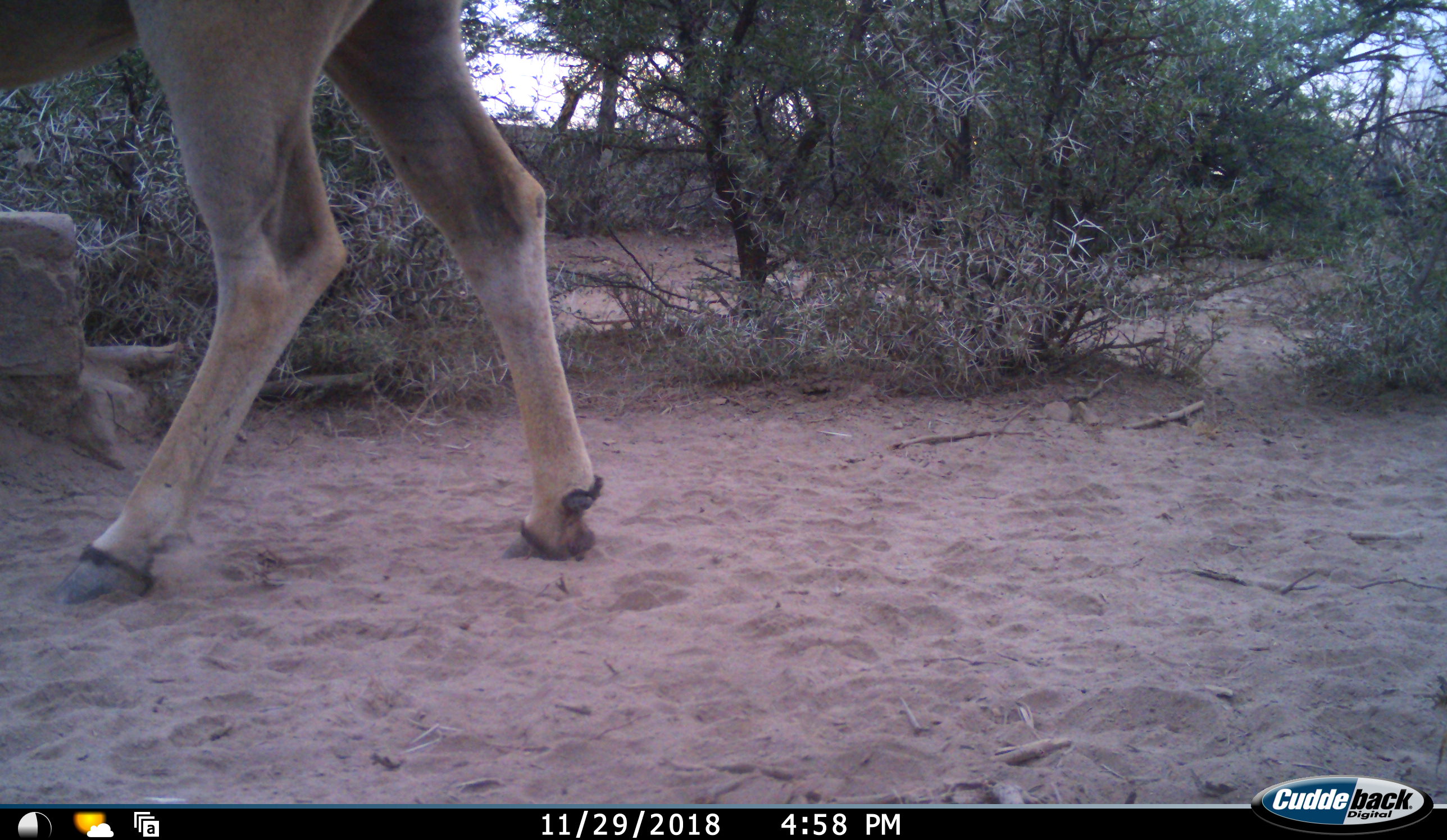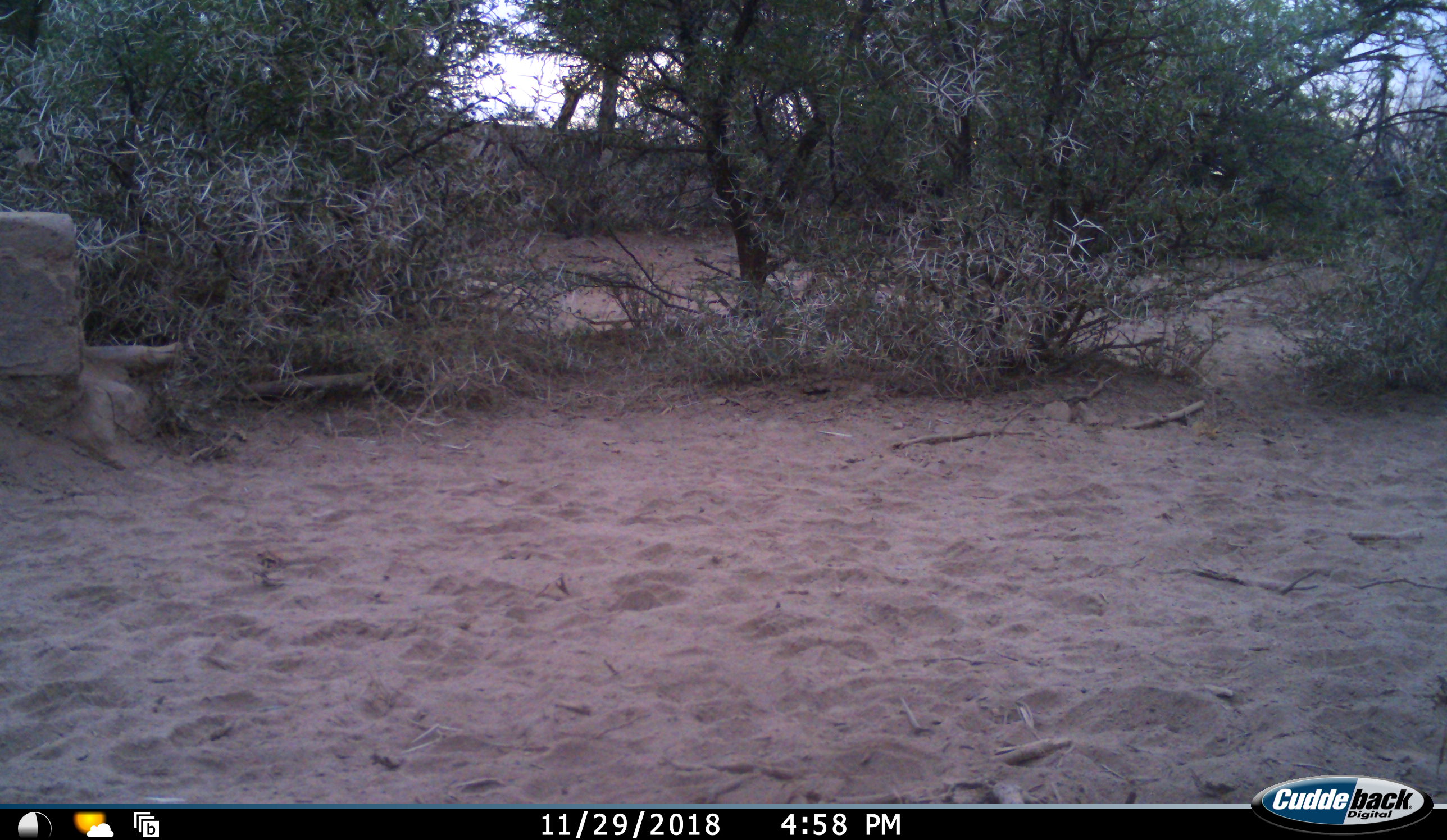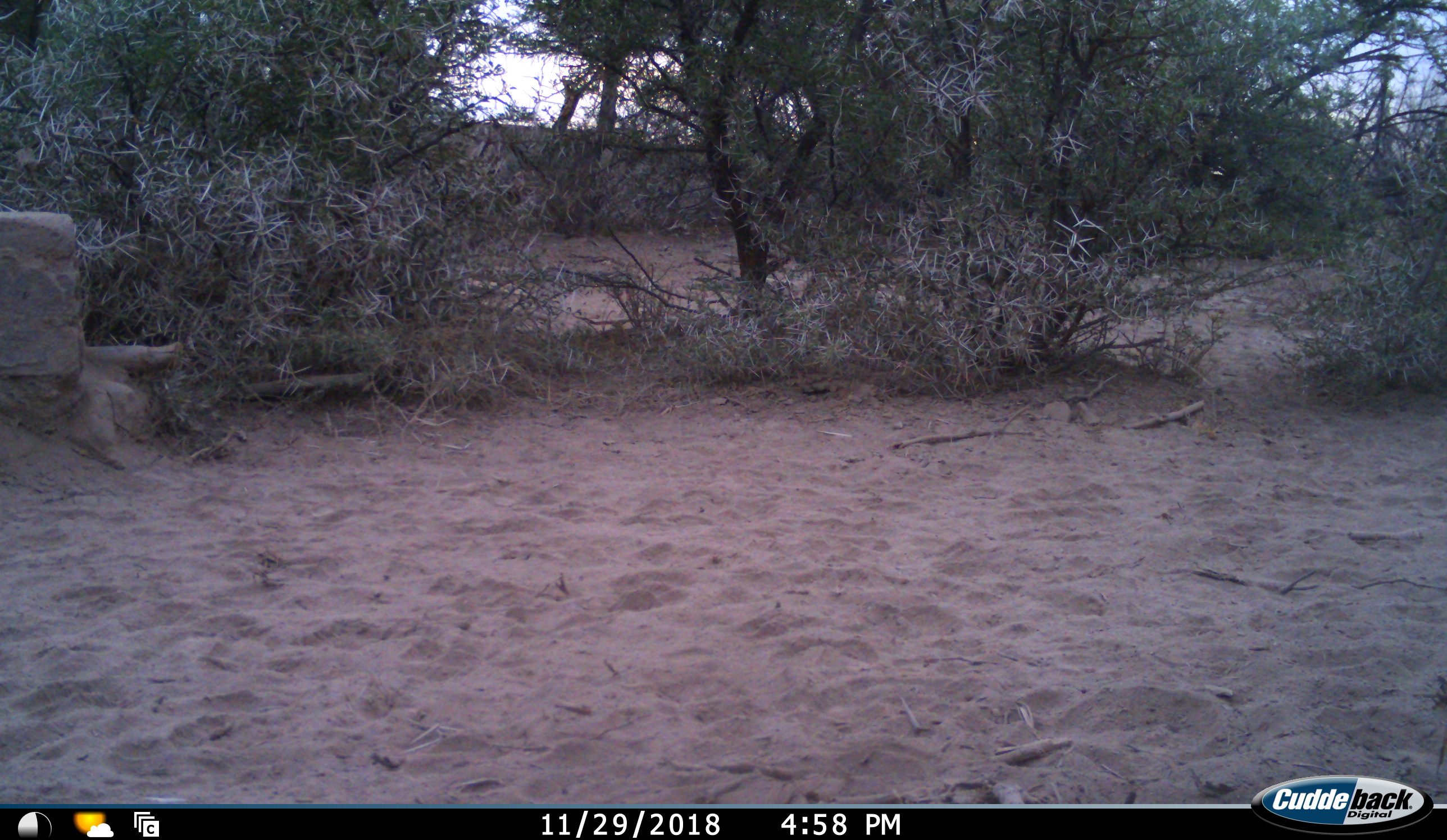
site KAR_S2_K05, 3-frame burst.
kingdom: Animalia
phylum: Chordata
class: Mammalia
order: Artiodactyla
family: Bovidae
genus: Tragelaphus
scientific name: Tragelaphus oryx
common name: eland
Eland (Tragelaphus oryx), count 1. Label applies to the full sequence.